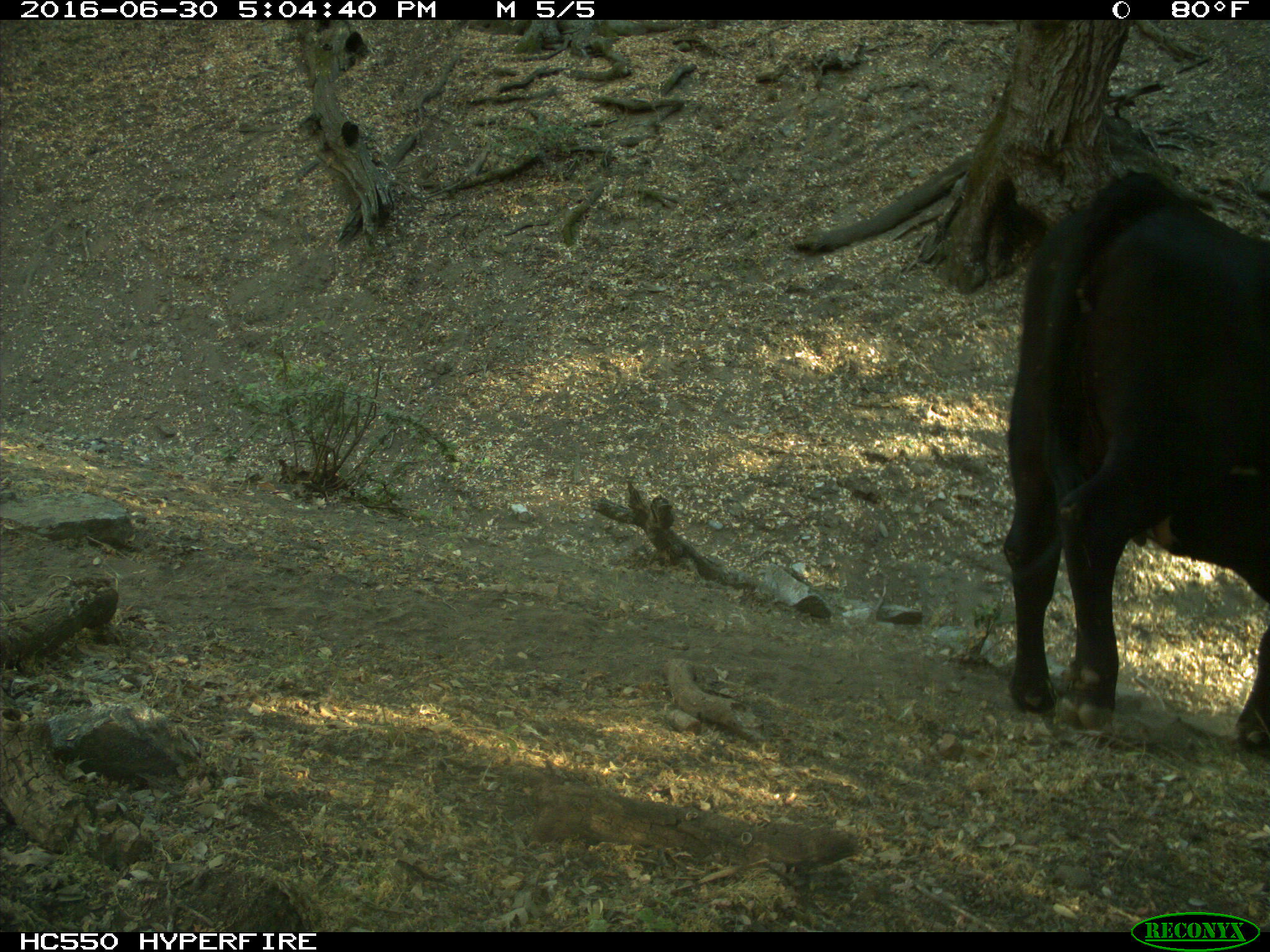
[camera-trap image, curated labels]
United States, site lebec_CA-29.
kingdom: Animalia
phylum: Chordata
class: Mammalia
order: Artiodactyla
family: Bovidae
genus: Bos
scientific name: Bos taurus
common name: domestic cow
Bos taurus (domestic cow).